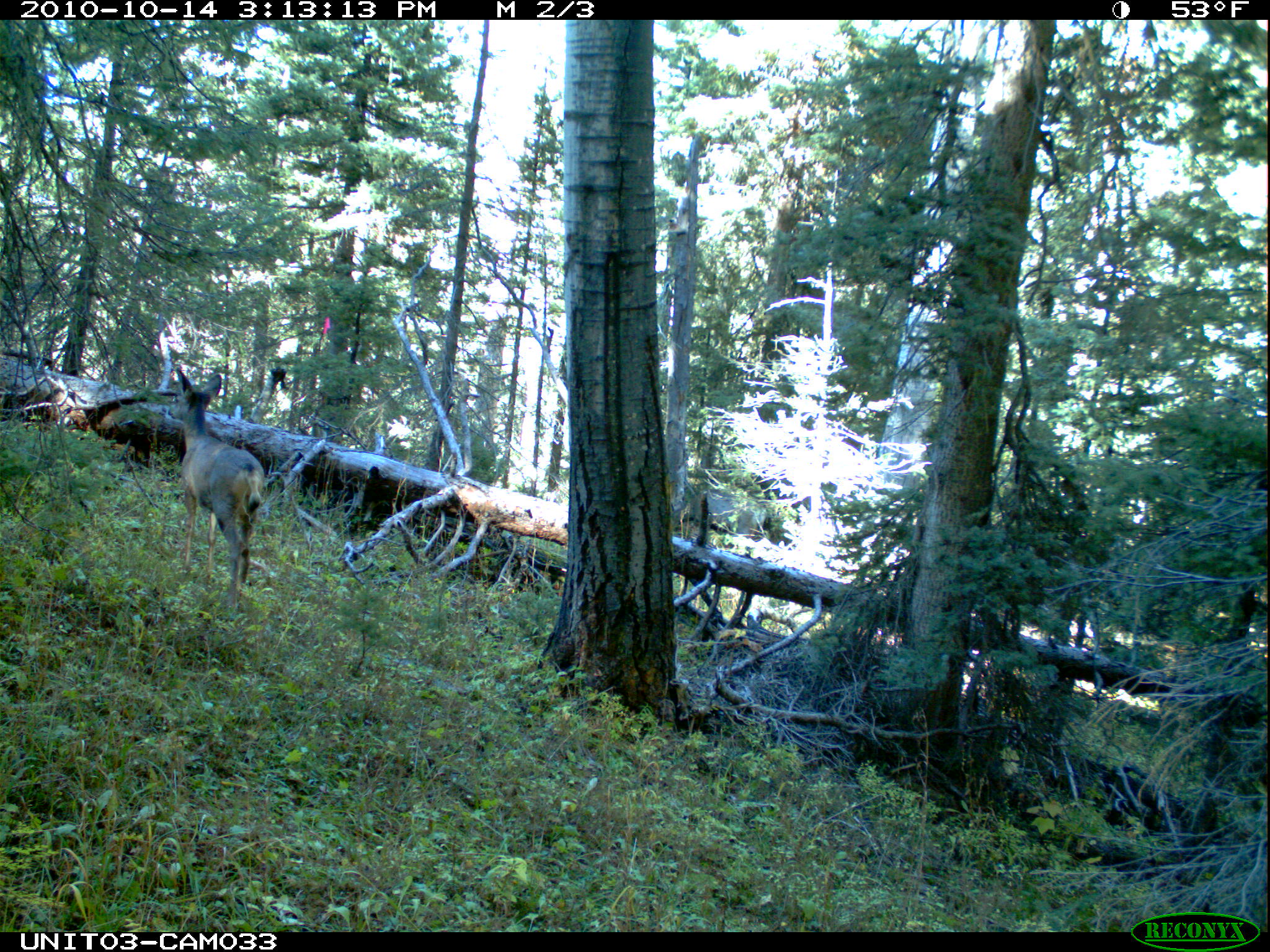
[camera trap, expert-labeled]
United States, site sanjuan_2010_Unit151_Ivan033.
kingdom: Animalia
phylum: Chordata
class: Mammalia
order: Artiodactyla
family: Cervidae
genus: Odocoileus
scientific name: Odocoileus hemionus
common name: mule deer